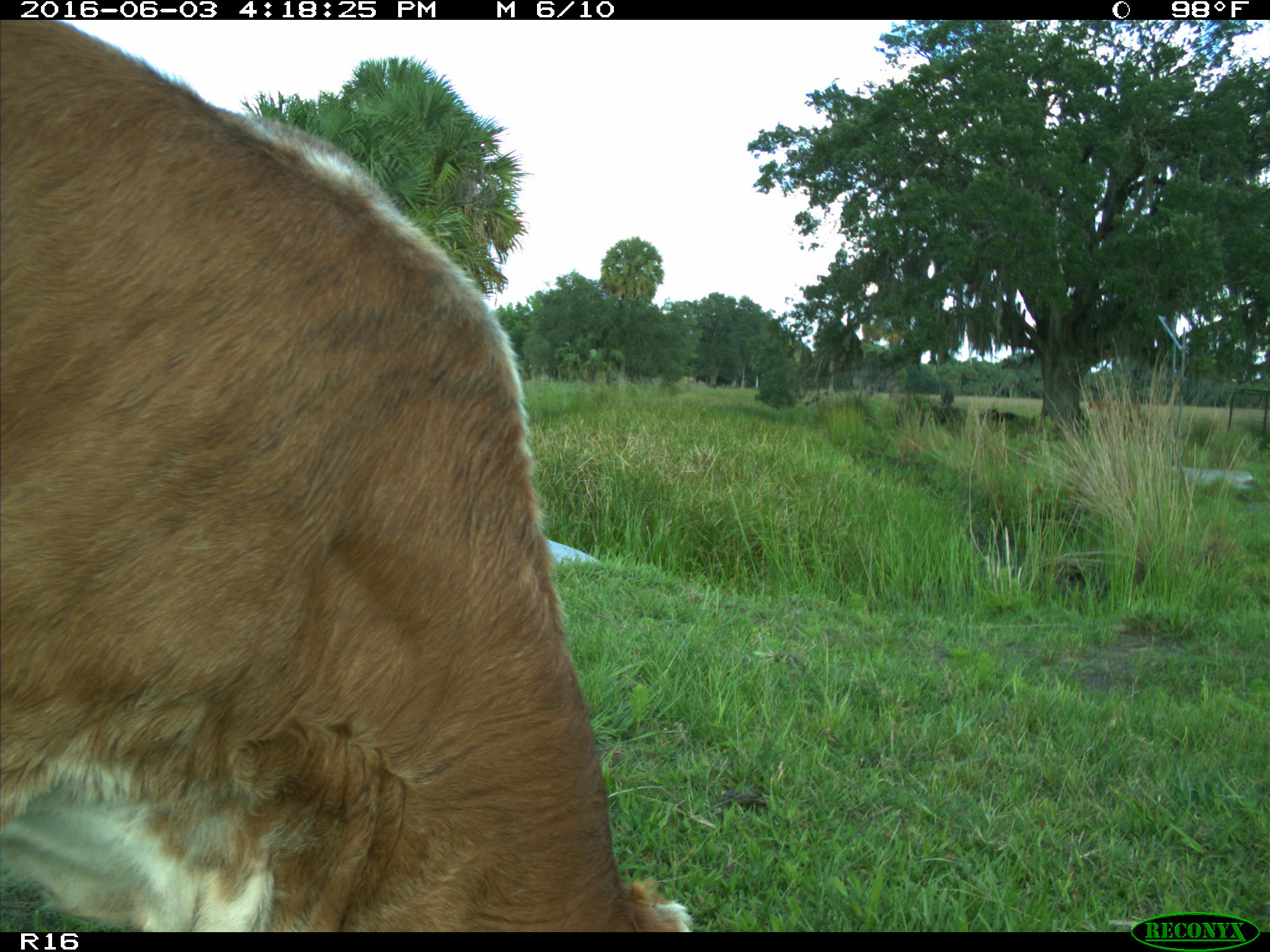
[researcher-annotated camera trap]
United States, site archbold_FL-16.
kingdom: Animalia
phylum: Chordata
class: Mammalia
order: Artiodactyla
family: Bovidae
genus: Bos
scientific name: Bos taurus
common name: domestic cow